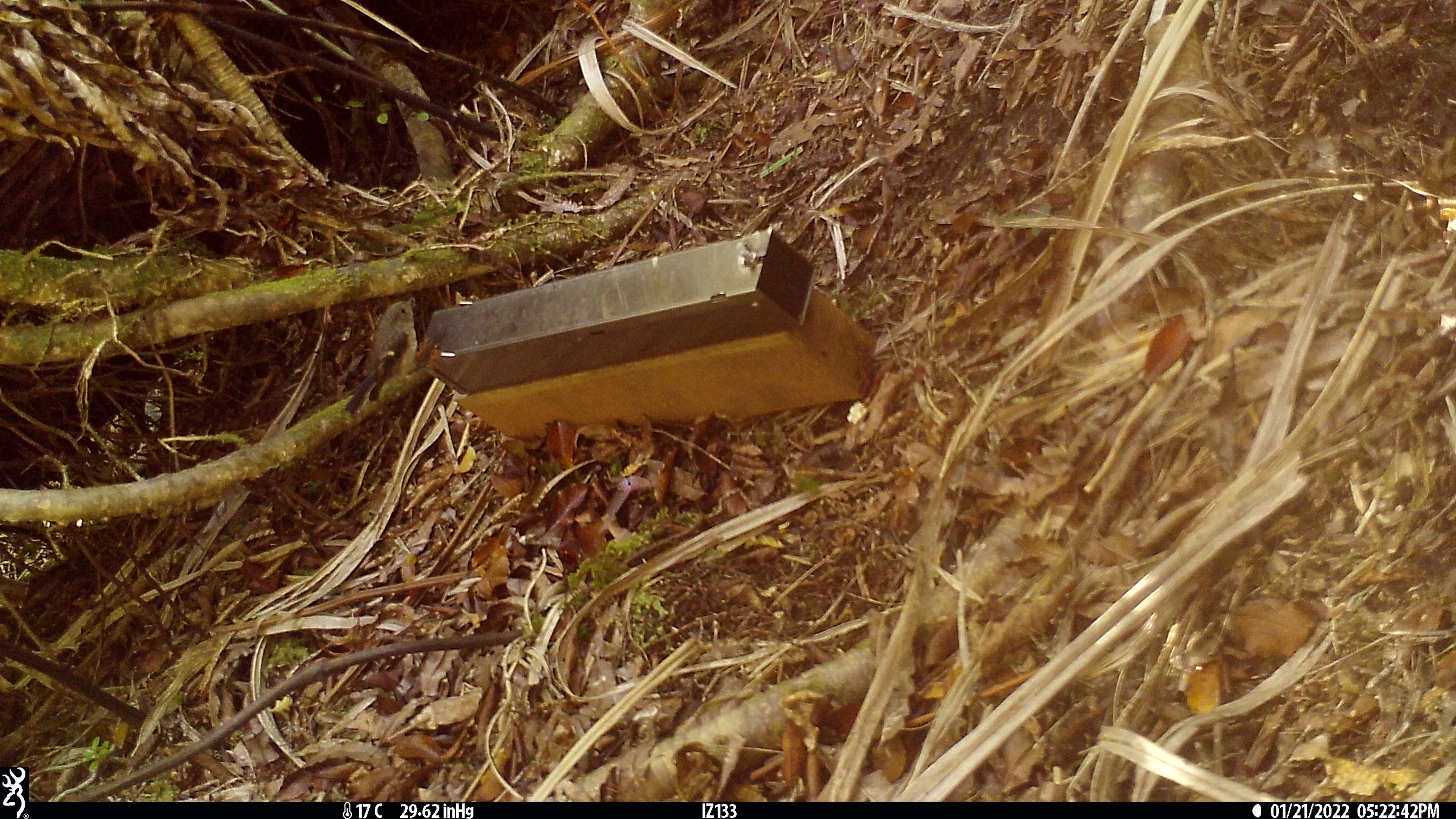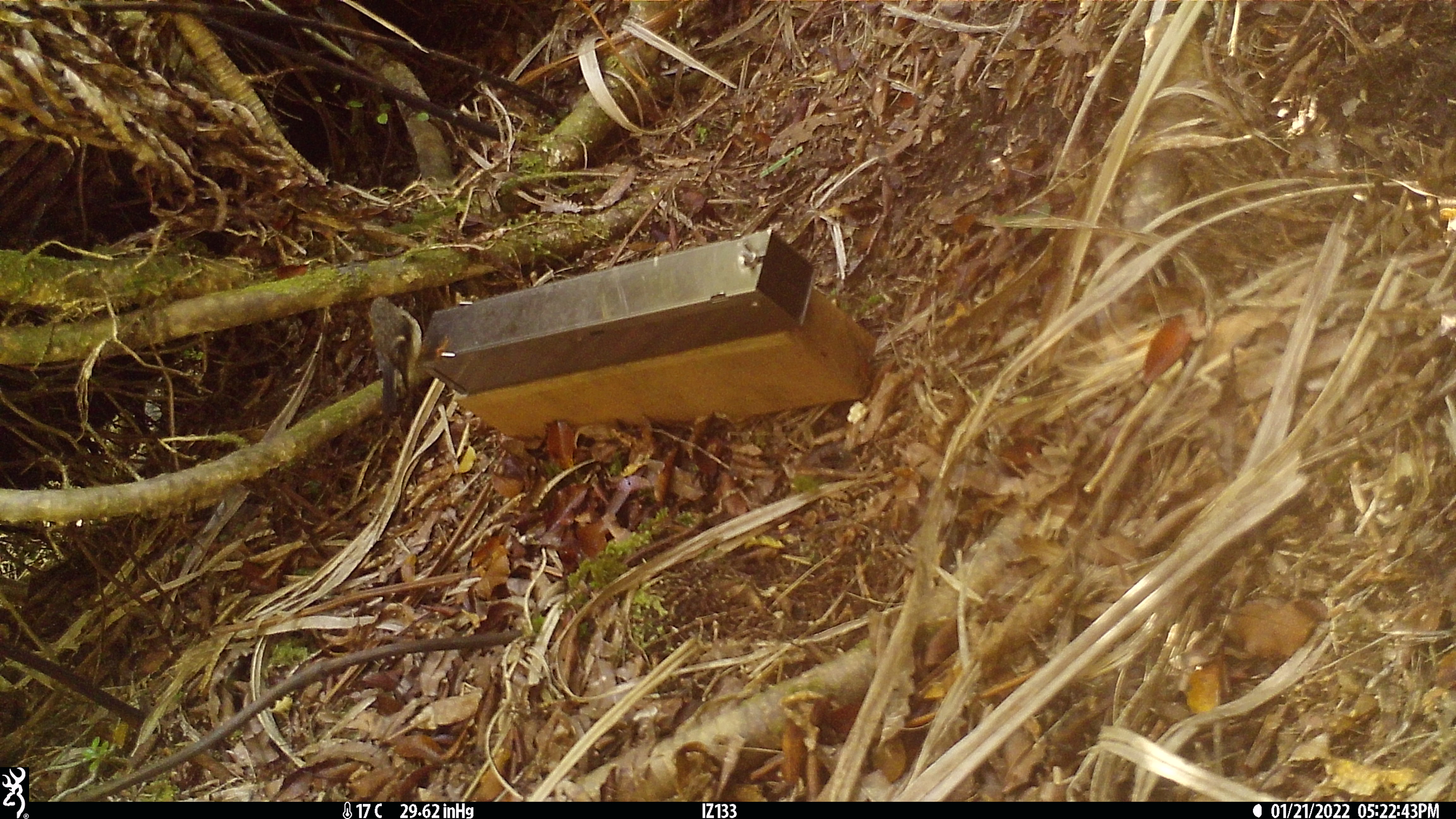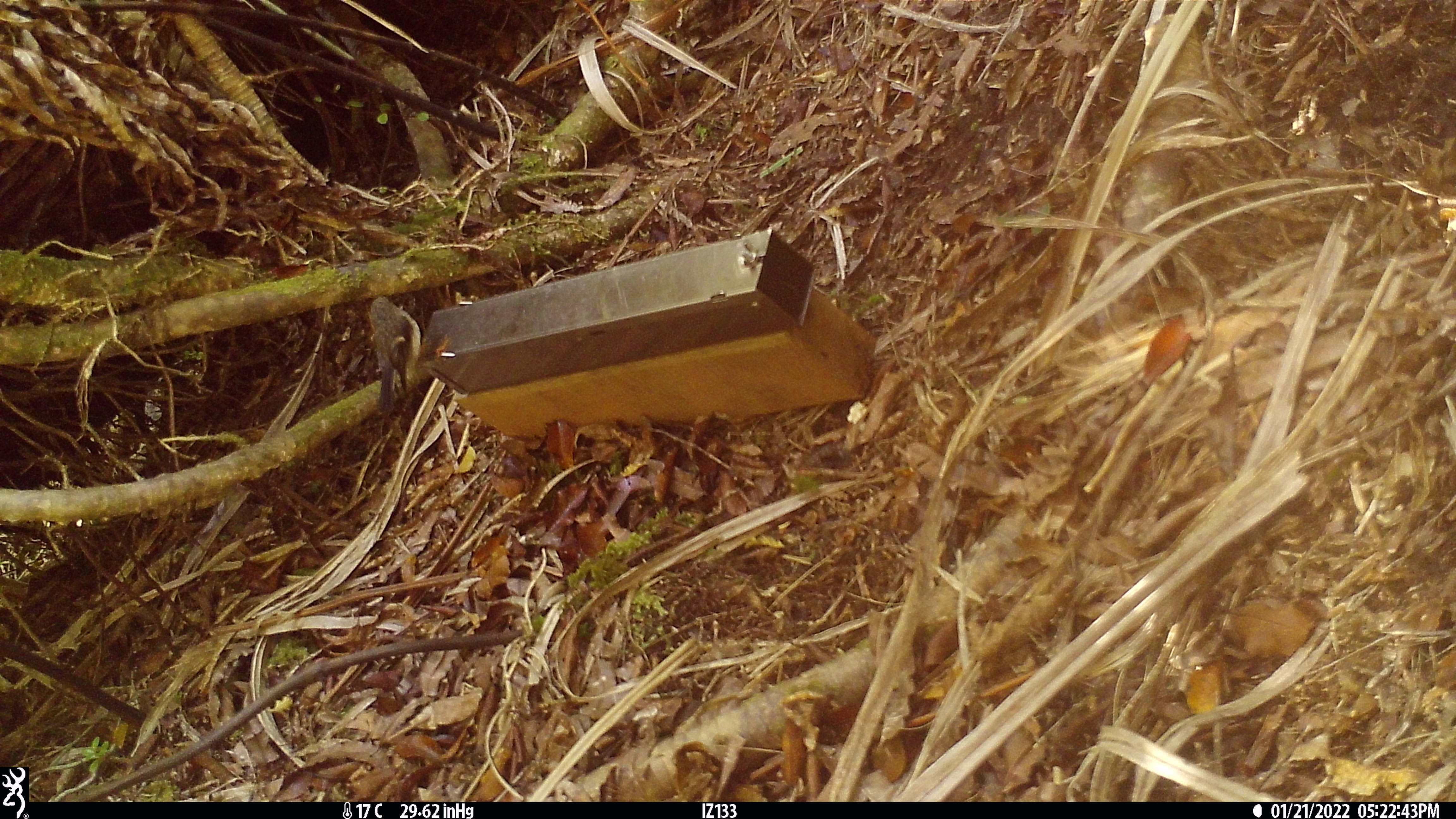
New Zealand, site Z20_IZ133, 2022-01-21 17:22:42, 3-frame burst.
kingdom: Animalia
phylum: Chordata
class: Aves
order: Passeriformes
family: Petroicidae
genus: Petroica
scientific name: Petroica macrocephala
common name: tomtit